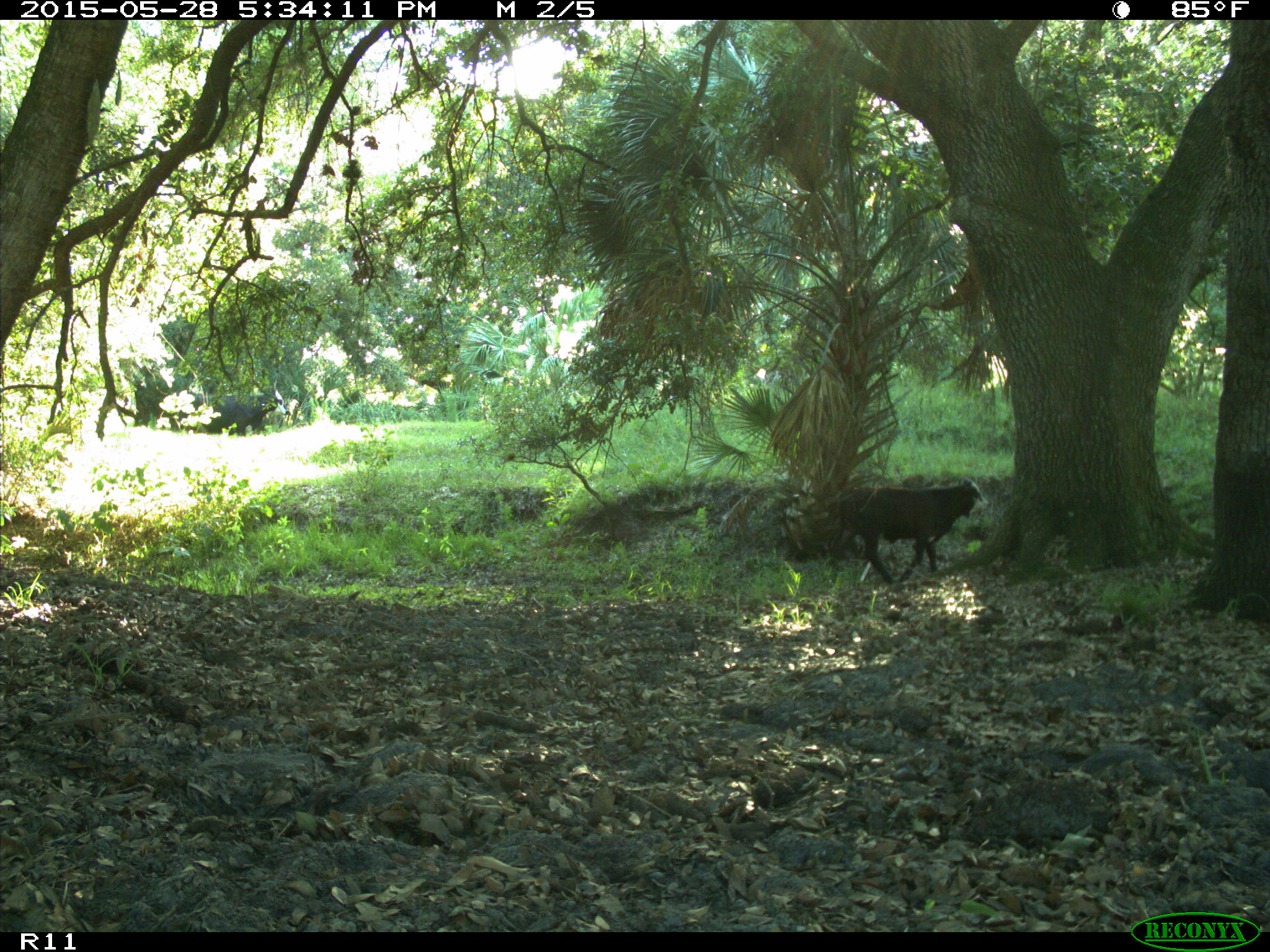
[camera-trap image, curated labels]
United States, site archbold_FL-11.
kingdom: Animalia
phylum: Chordata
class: Mammalia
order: Artiodactyla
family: Bovidae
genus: Bos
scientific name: Bos taurus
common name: domestic cow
Bos taurus (domestic cow).